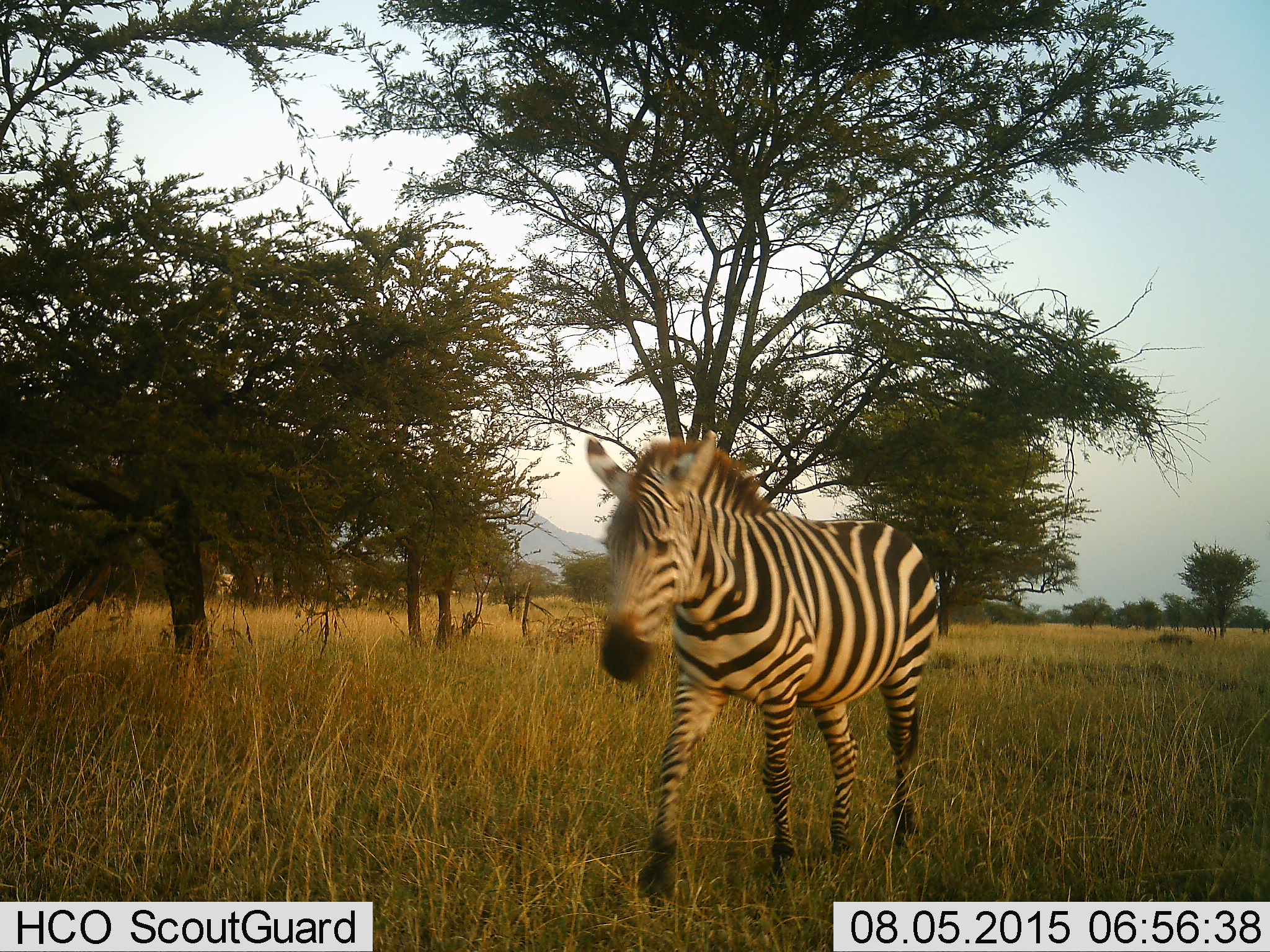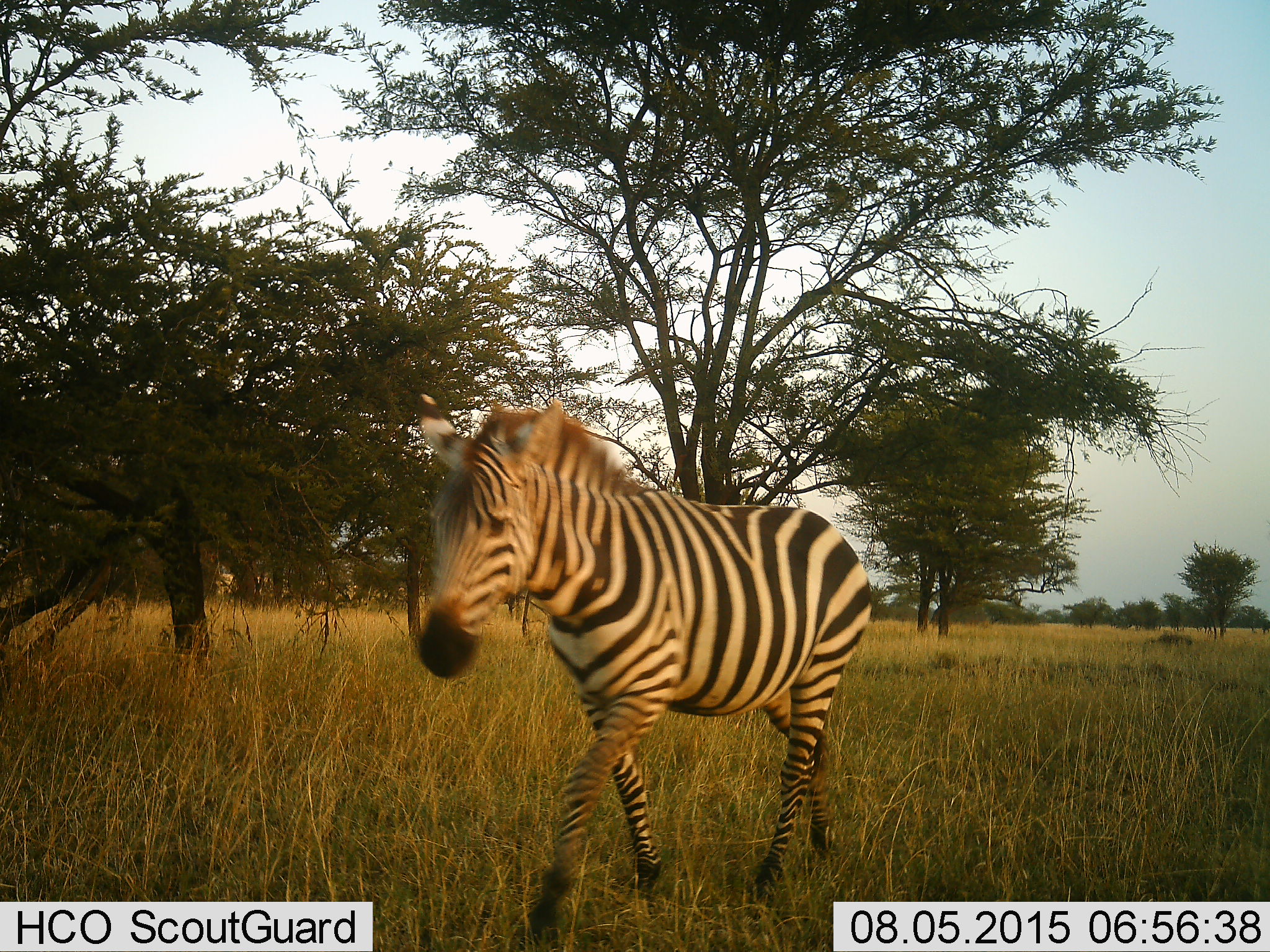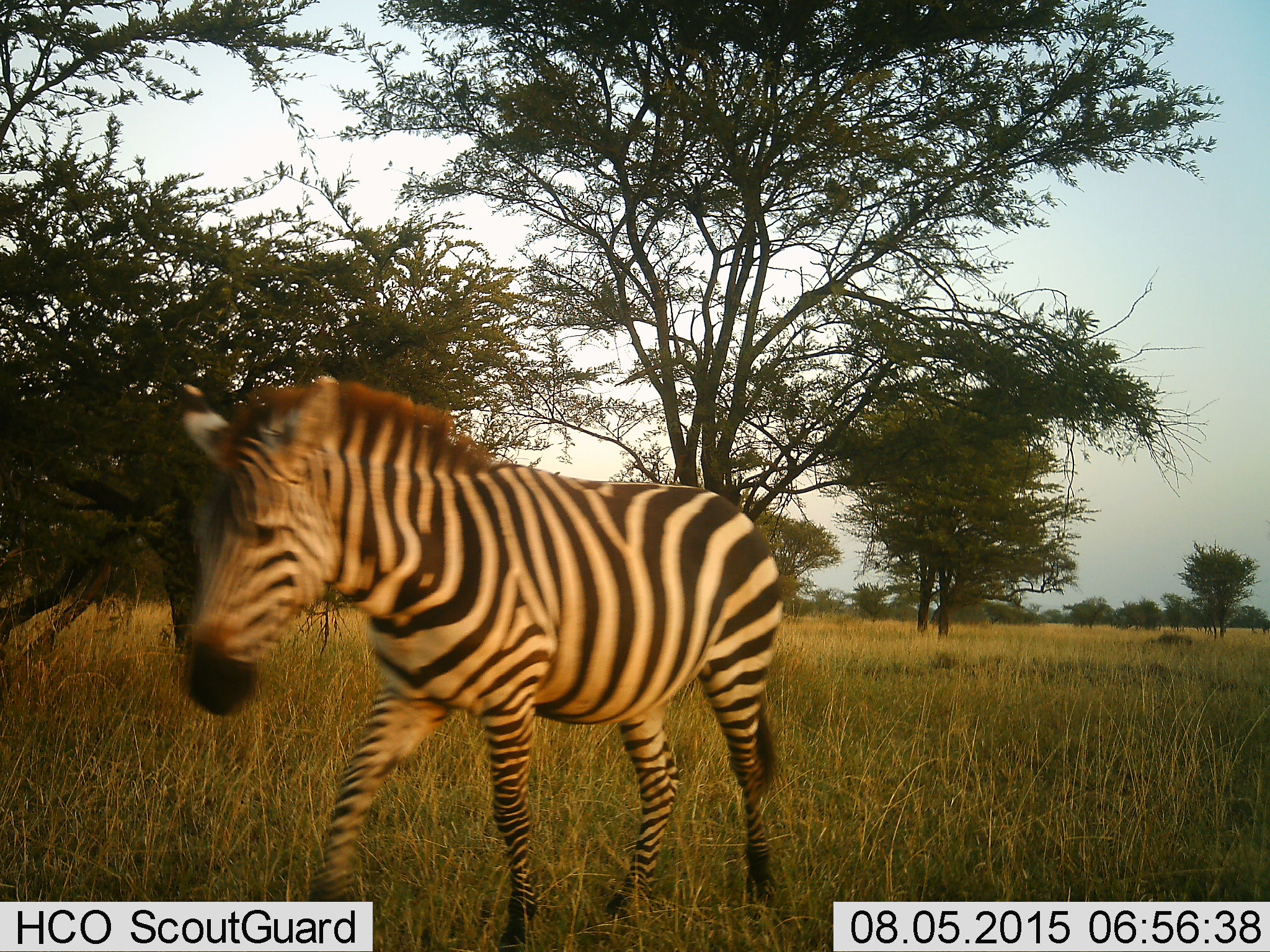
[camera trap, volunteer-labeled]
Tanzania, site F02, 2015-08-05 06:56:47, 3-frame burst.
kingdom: Animalia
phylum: Chordata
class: Mammalia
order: Perissodactyla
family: Equidae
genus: Equus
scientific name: Equus quagga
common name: plains zebra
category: zebra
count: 1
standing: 6%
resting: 0%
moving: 94%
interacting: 0%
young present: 0%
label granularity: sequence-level